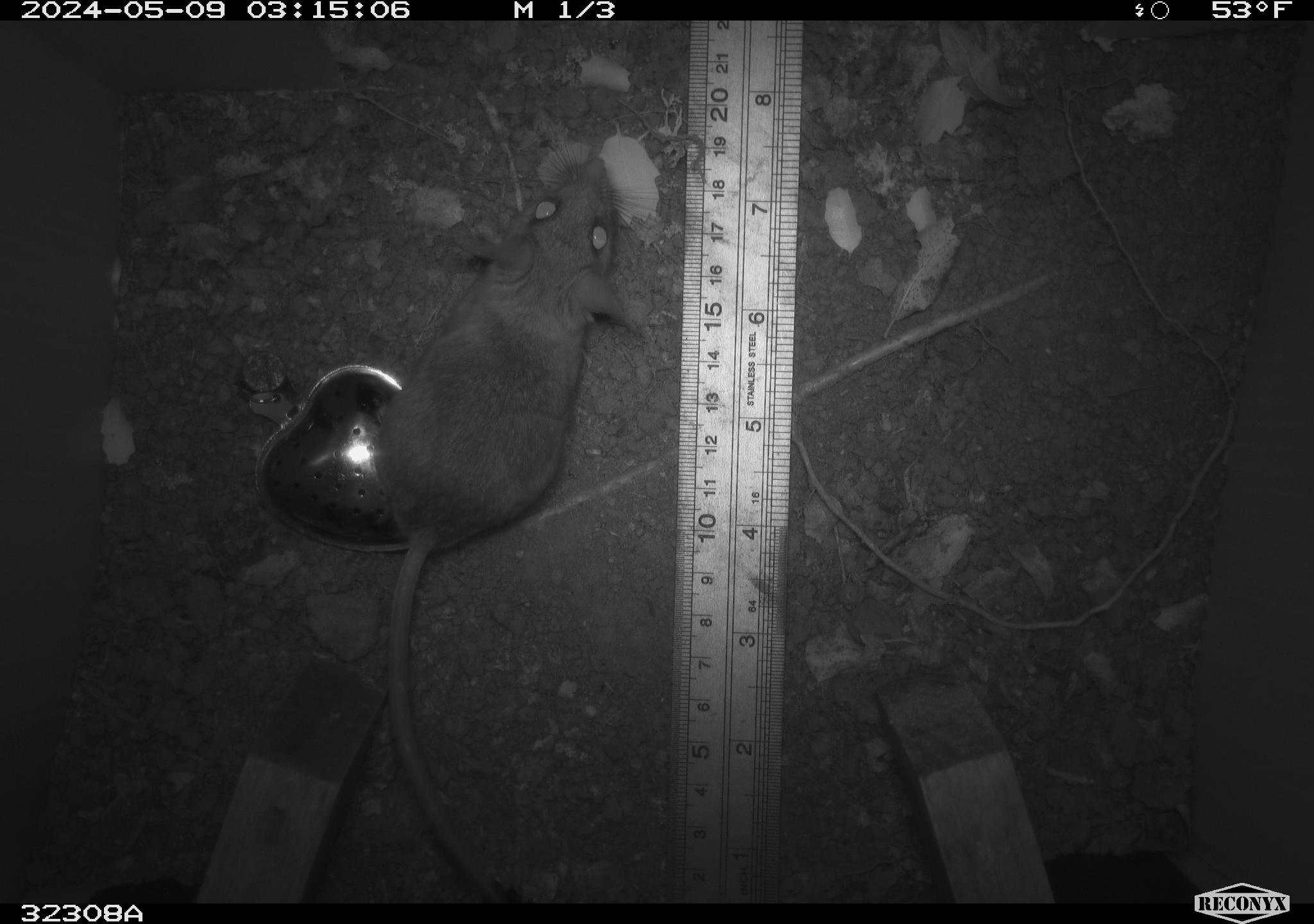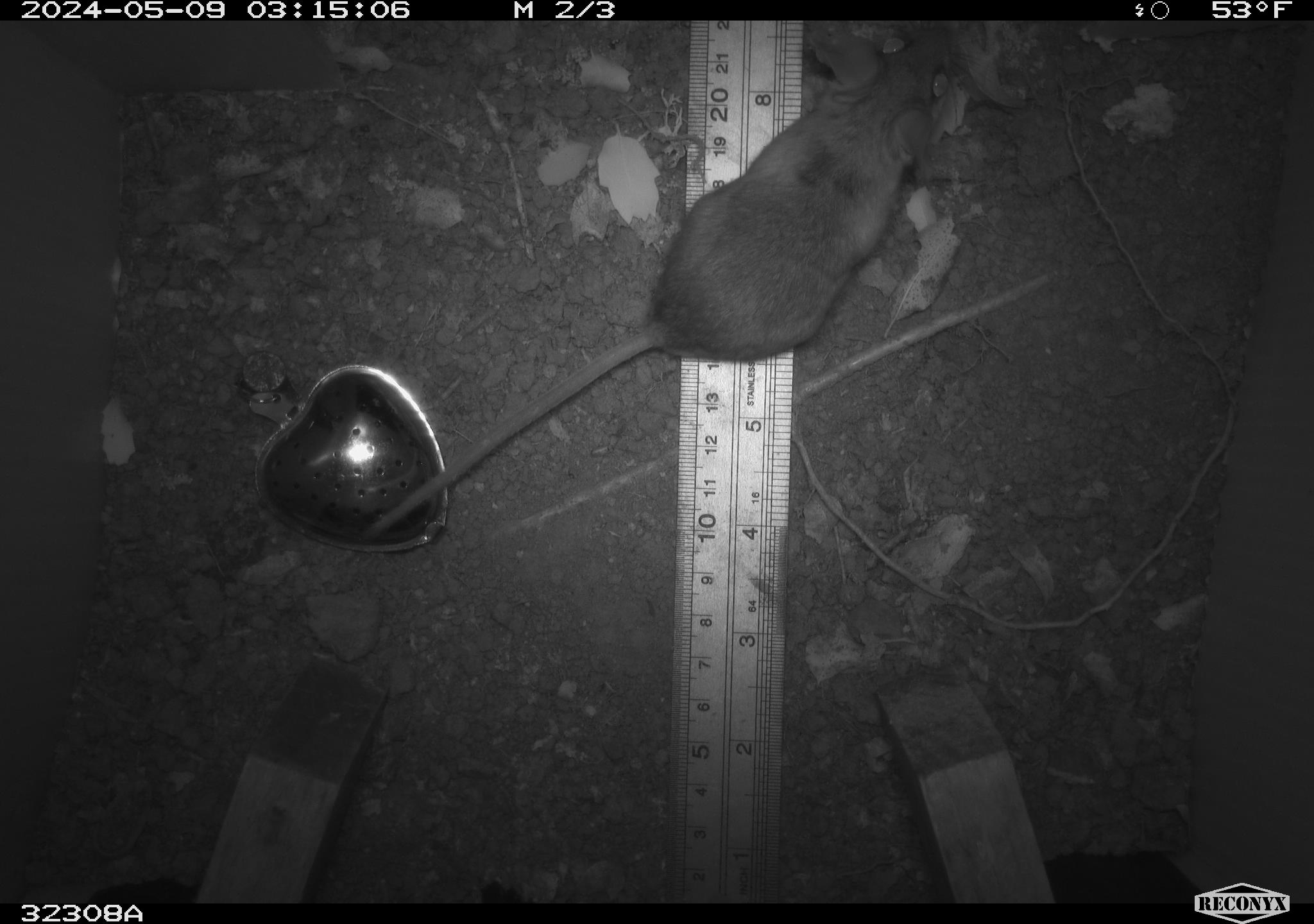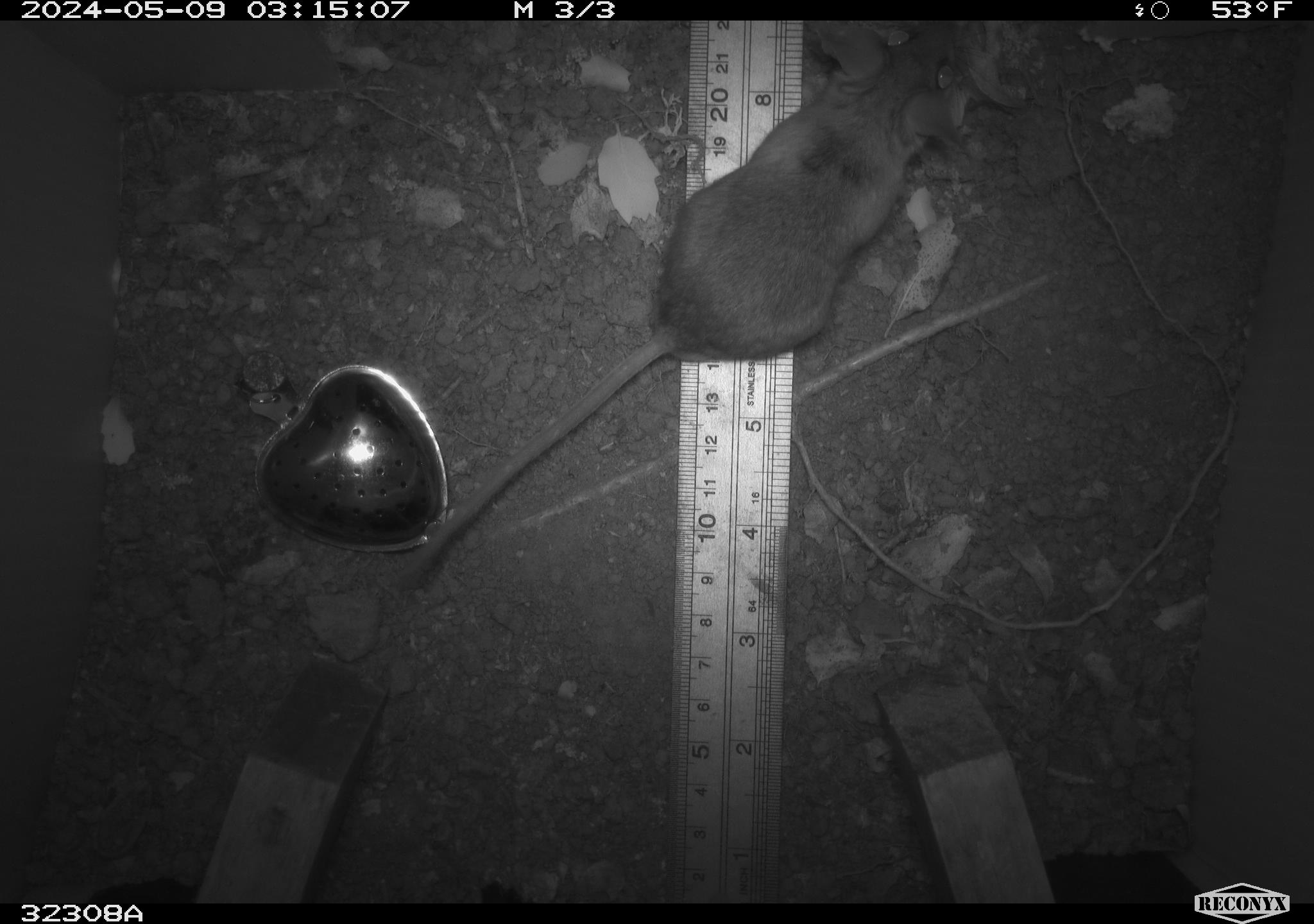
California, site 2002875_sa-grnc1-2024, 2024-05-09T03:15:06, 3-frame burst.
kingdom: Animalia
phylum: Chordata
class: Mammalia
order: Rodentia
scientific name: Rodentia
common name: rodent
Rodent (Rodentia).